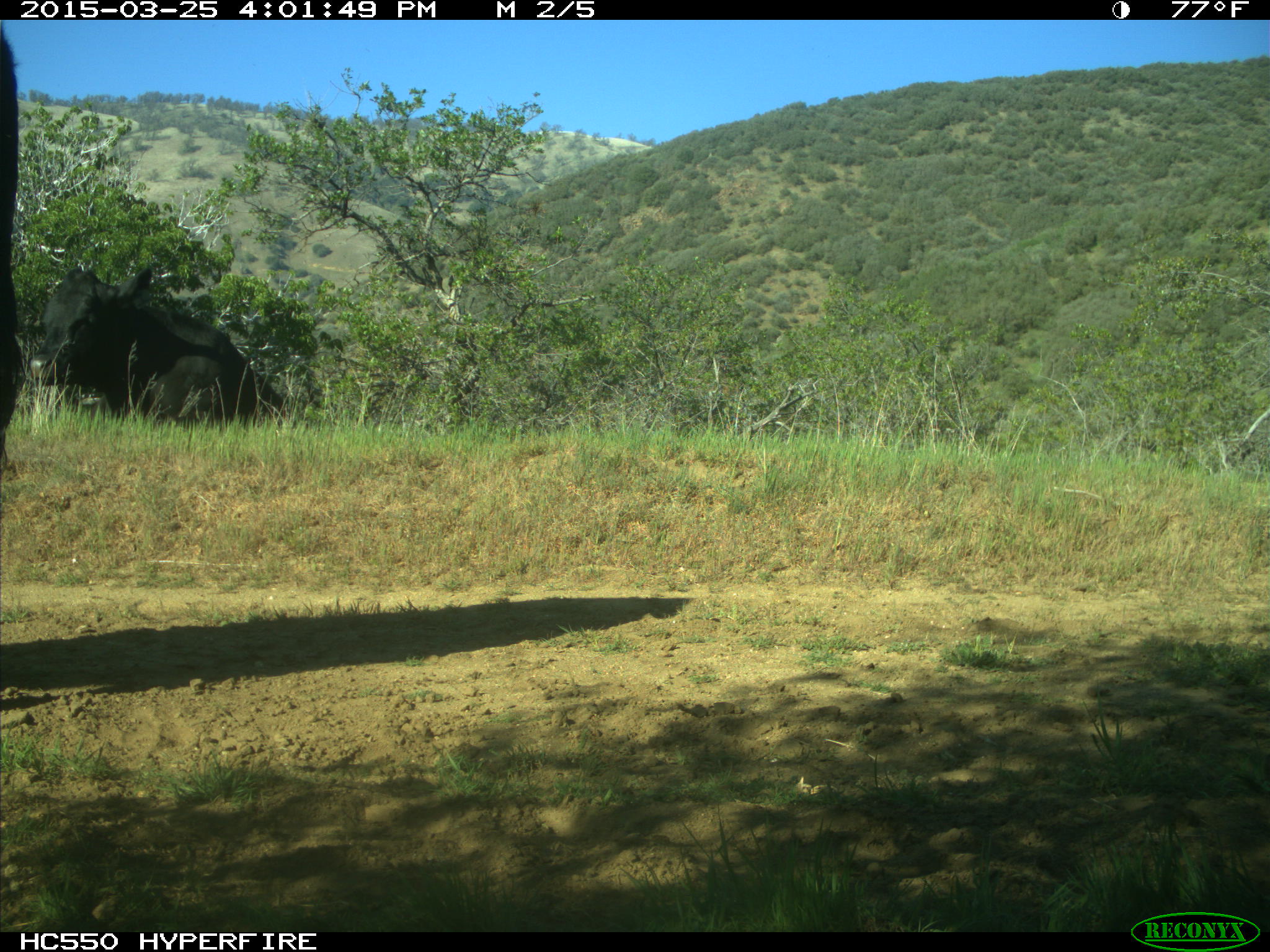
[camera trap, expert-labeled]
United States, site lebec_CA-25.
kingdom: Animalia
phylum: Chordata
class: Mammalia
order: Artiodactyla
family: Bovidae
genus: Bos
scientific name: Bos taurus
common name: domestic cow